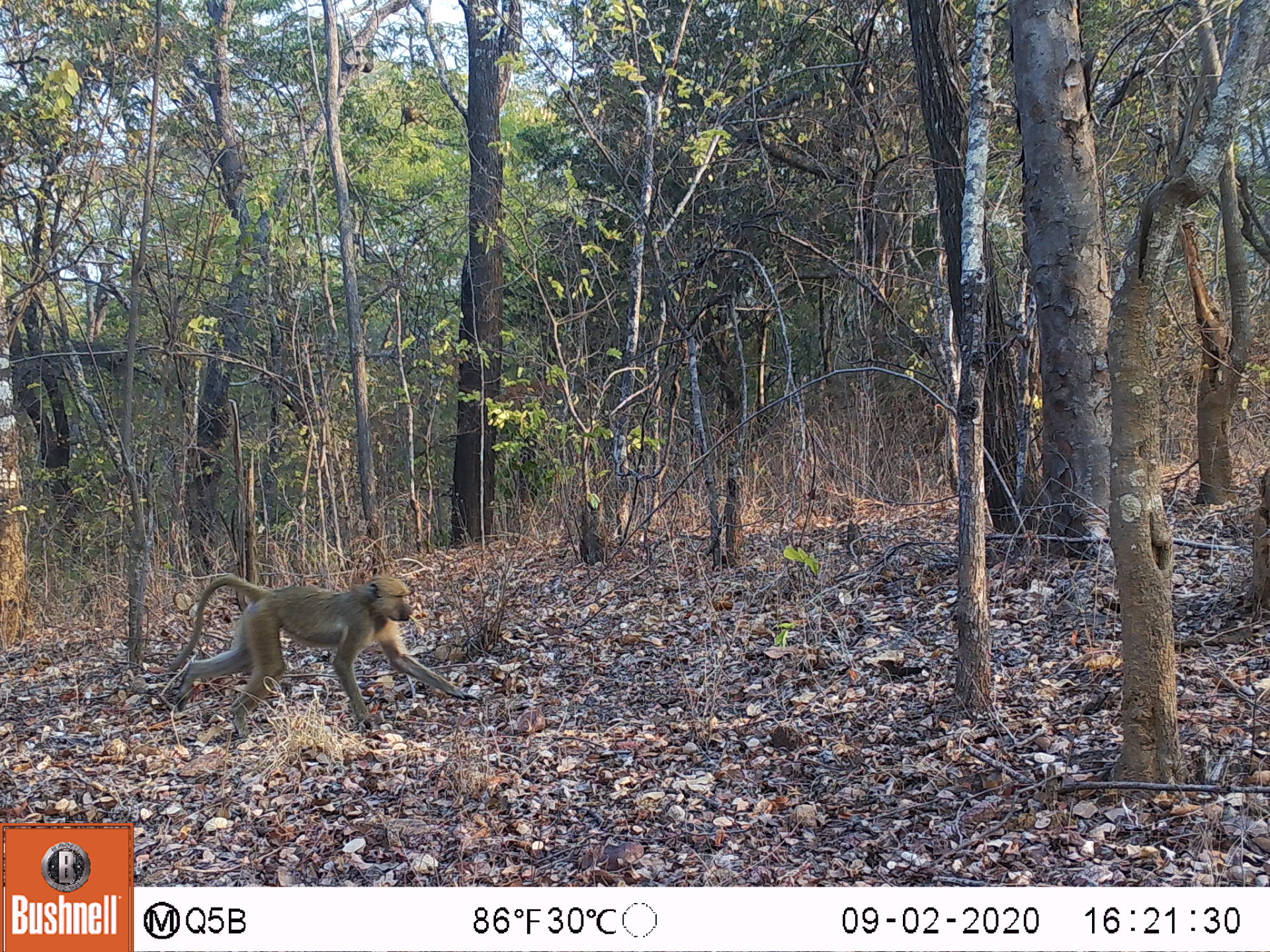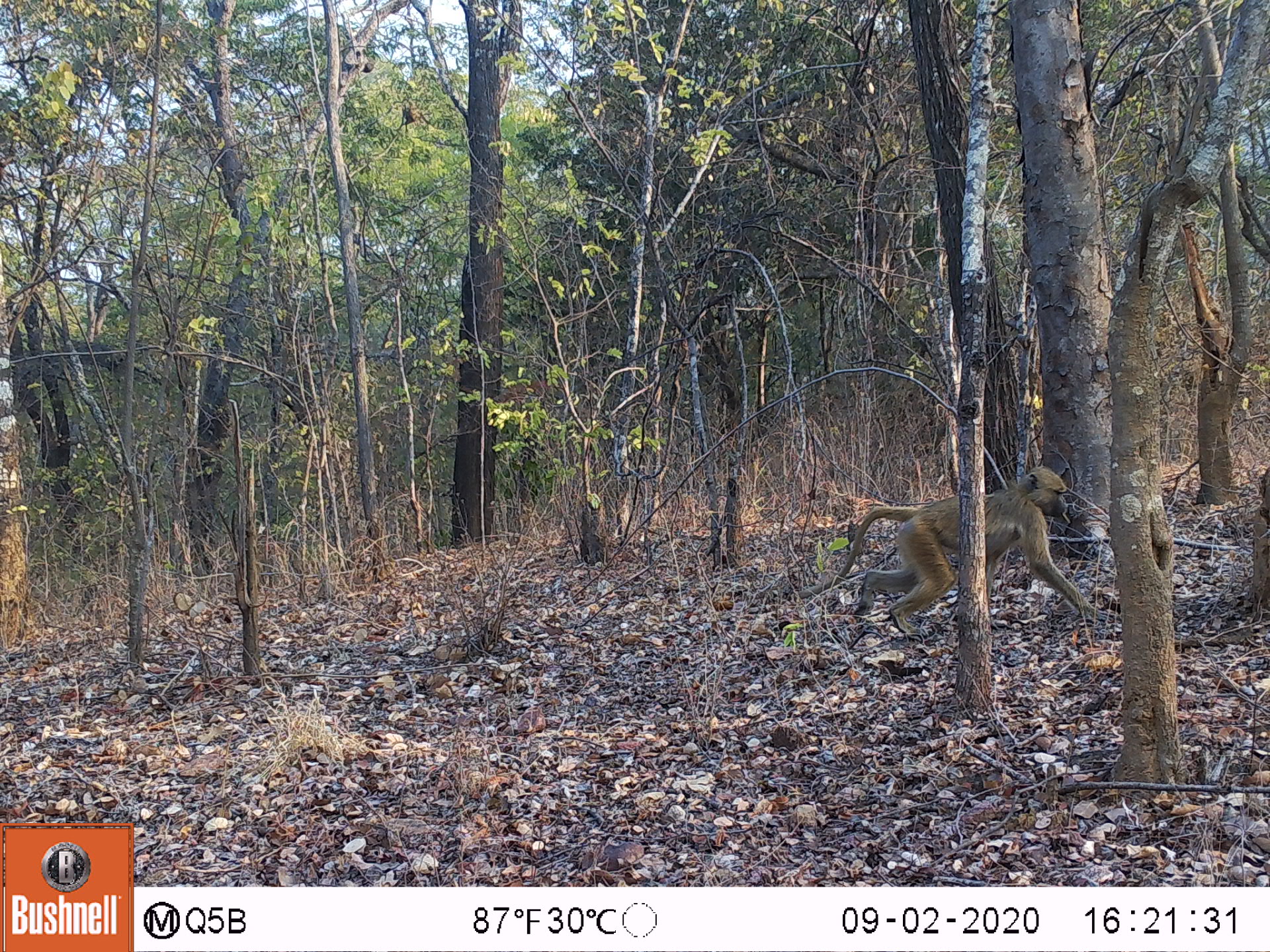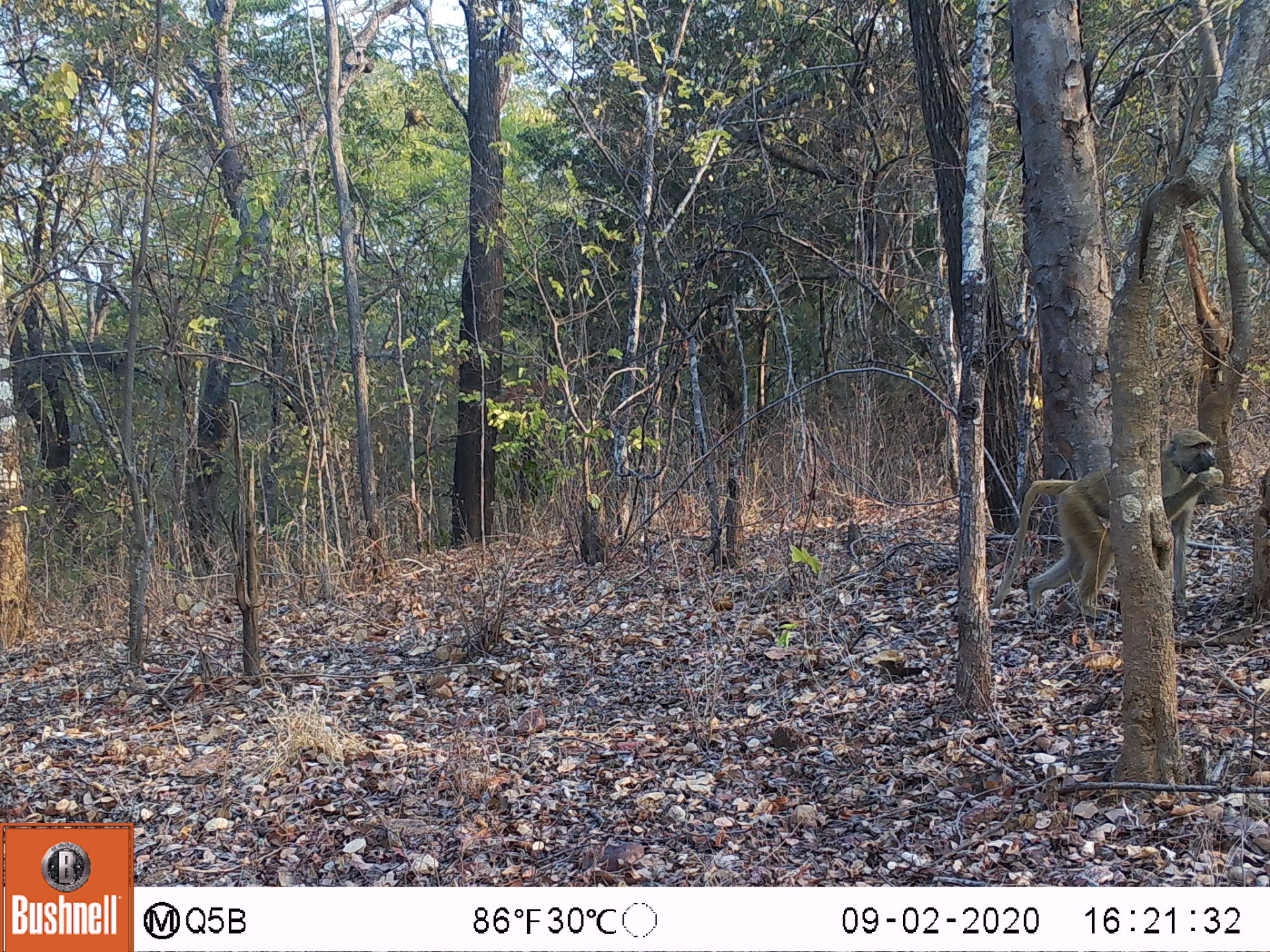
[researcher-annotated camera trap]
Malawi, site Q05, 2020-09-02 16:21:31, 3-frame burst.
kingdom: Animalia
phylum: Chordata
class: Mammalia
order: Primates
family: Cercopithecidae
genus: Papio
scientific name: Papio cynocephalus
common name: yellow baboon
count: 1